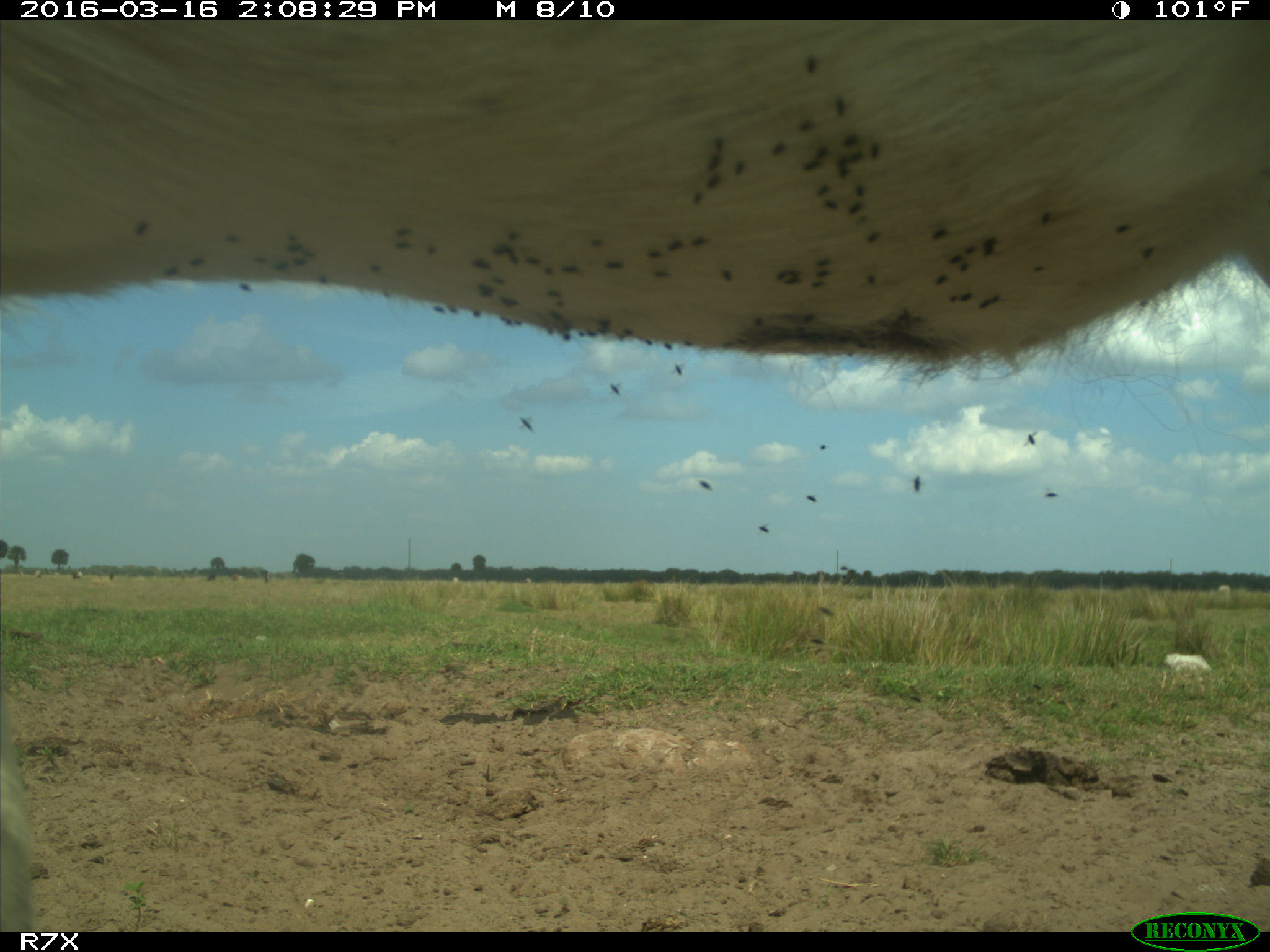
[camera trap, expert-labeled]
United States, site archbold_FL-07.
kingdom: Animalia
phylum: Chordata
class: Mammalia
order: Artiodactyla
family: Bovidae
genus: Bos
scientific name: Bos taurus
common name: domestic cow